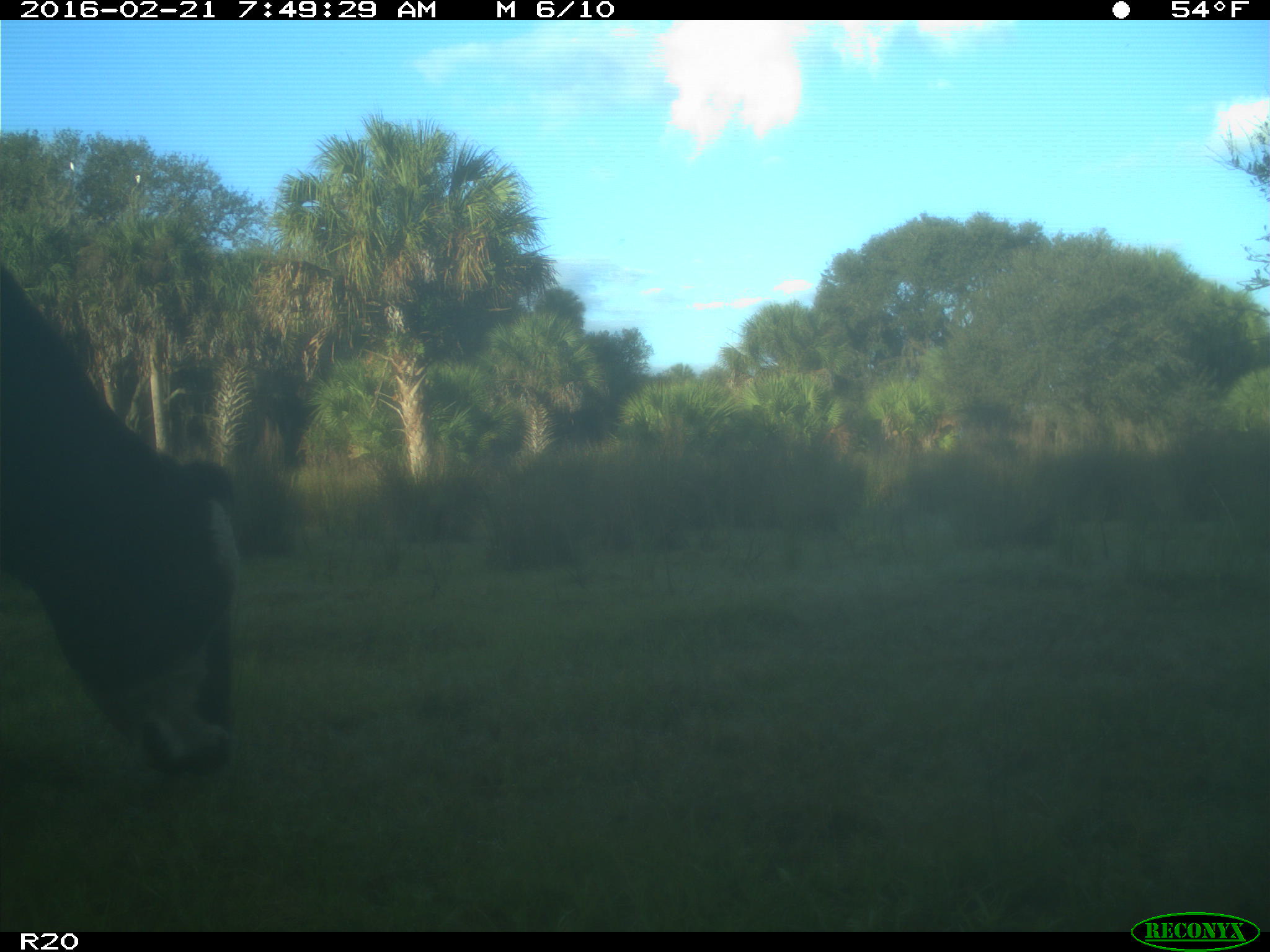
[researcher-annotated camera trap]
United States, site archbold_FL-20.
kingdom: Animalia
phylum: Chordata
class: Mammalia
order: Artiodactyla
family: Bovidae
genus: Bos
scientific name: Bos taurus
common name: domestic cow